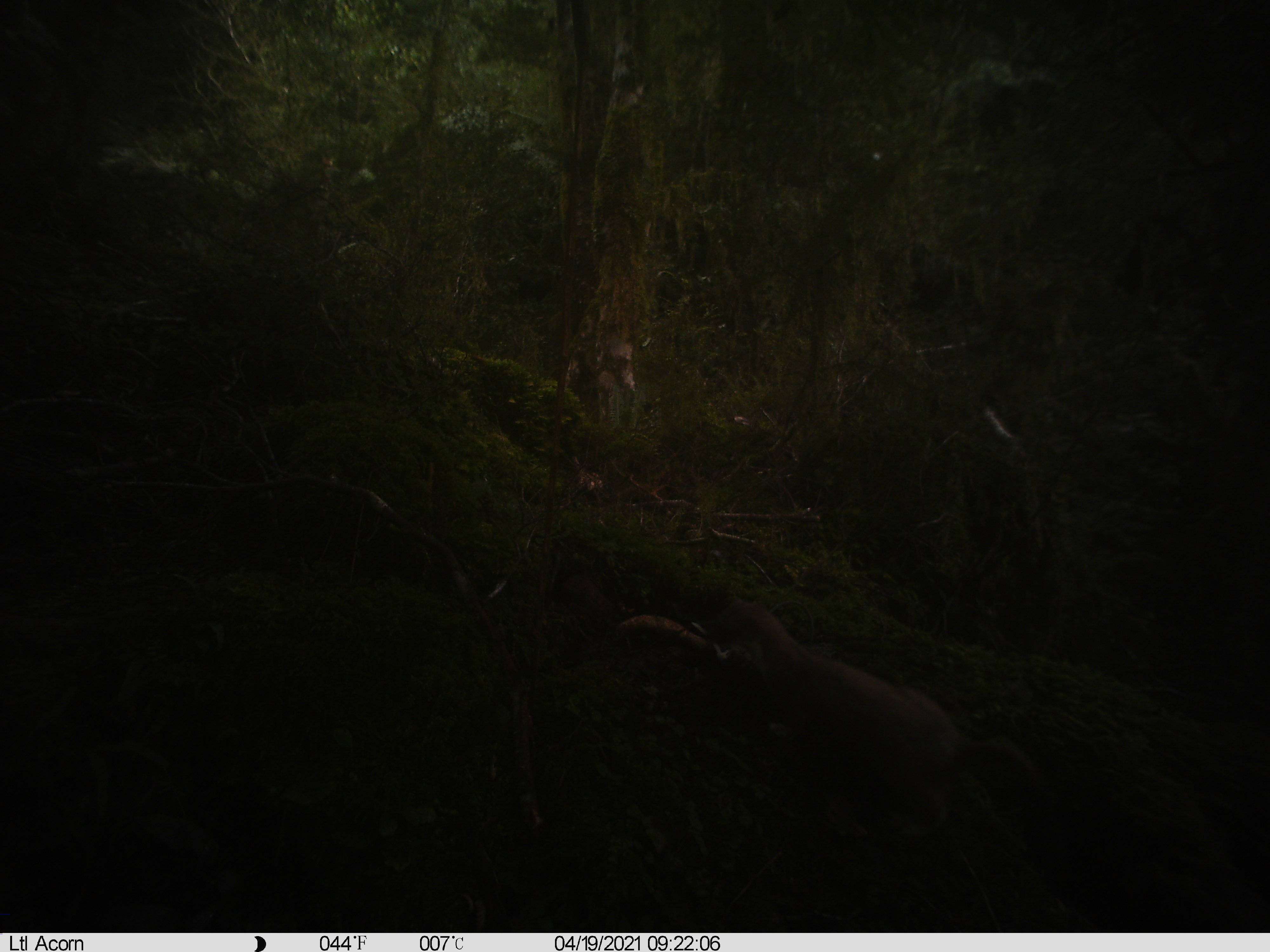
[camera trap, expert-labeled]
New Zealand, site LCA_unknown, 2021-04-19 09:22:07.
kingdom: Animalia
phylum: Chordata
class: Mammalia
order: Carnivora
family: Mustelidae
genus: Mustela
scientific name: Mustela erminea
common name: stoat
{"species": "stoat (Mustela erminea)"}